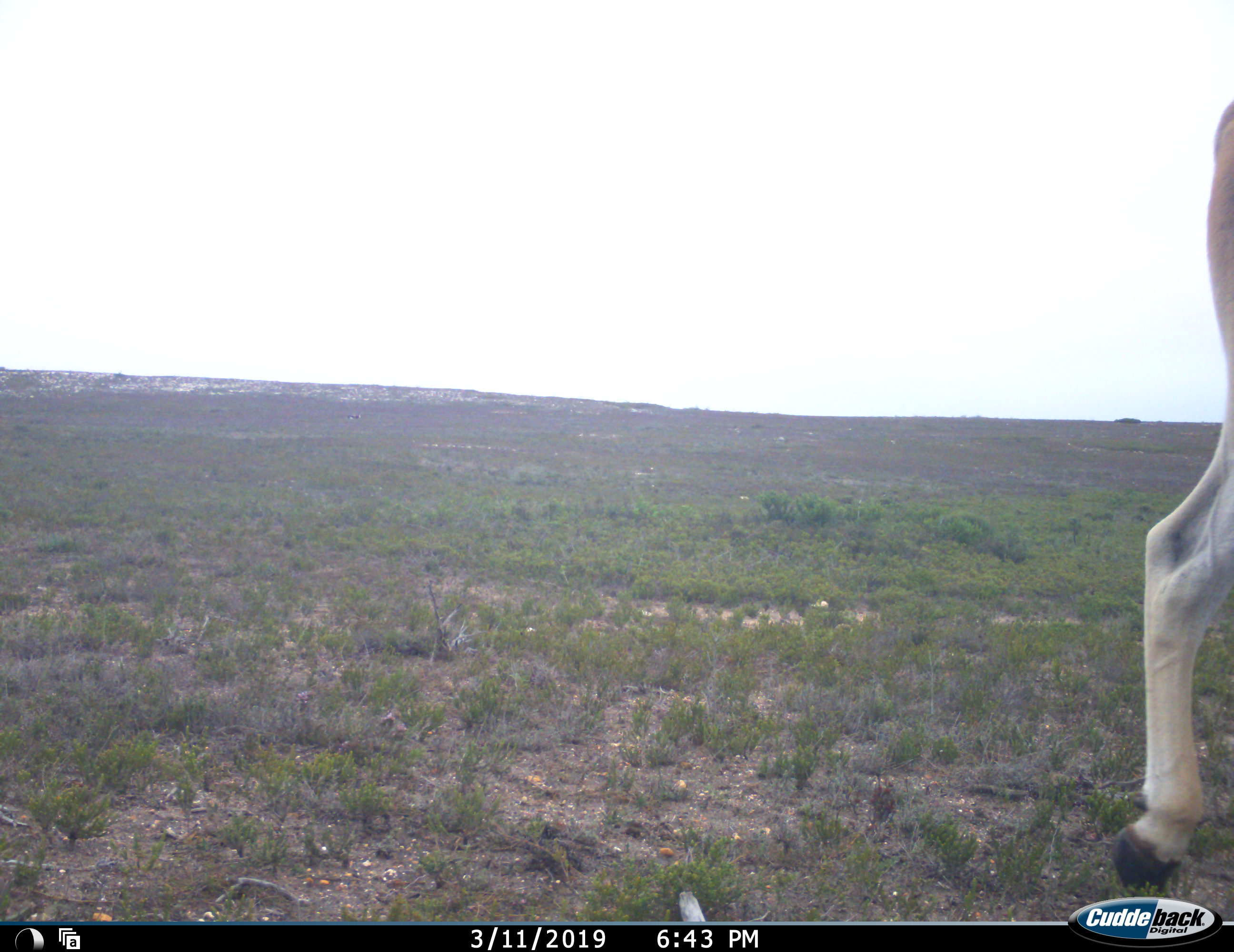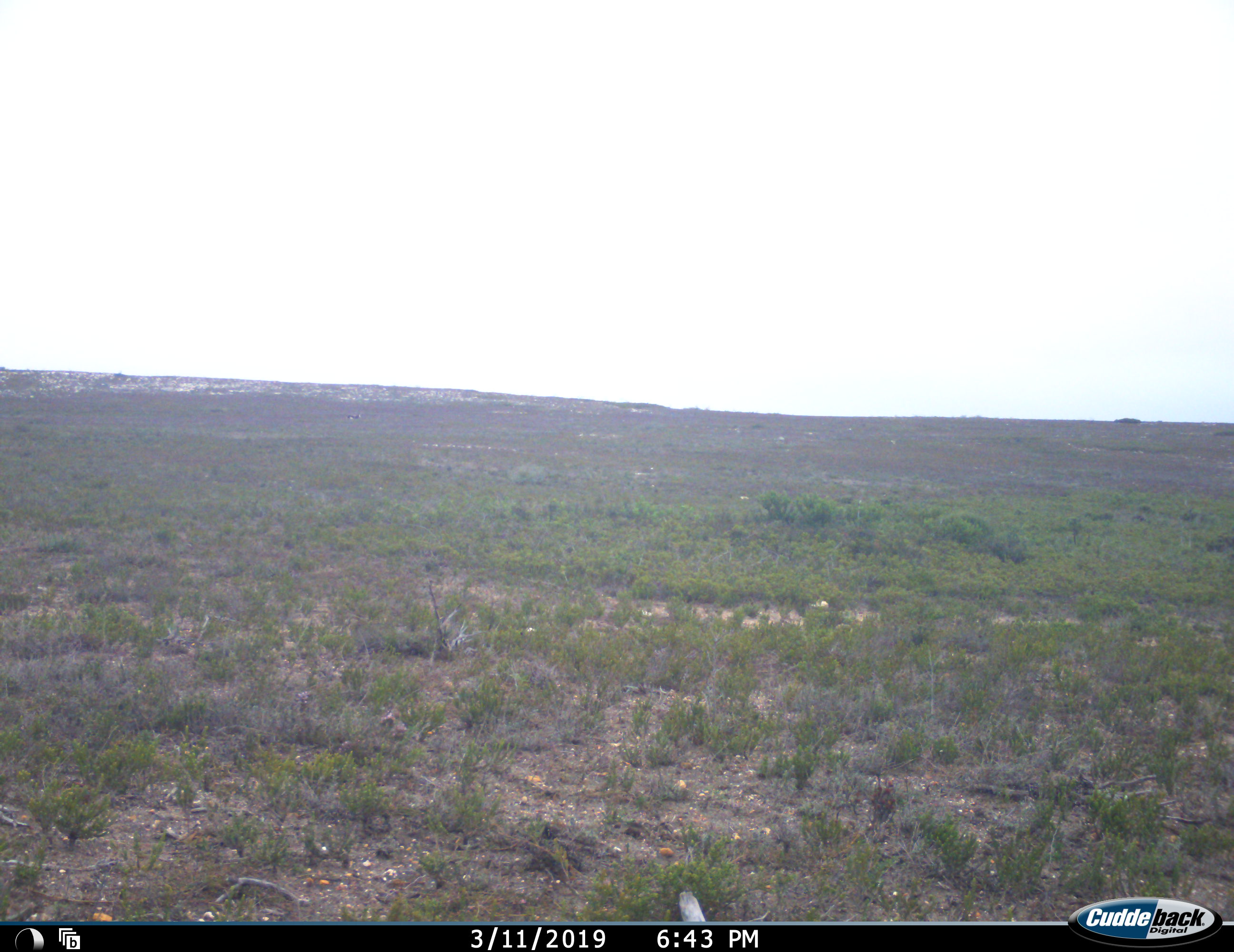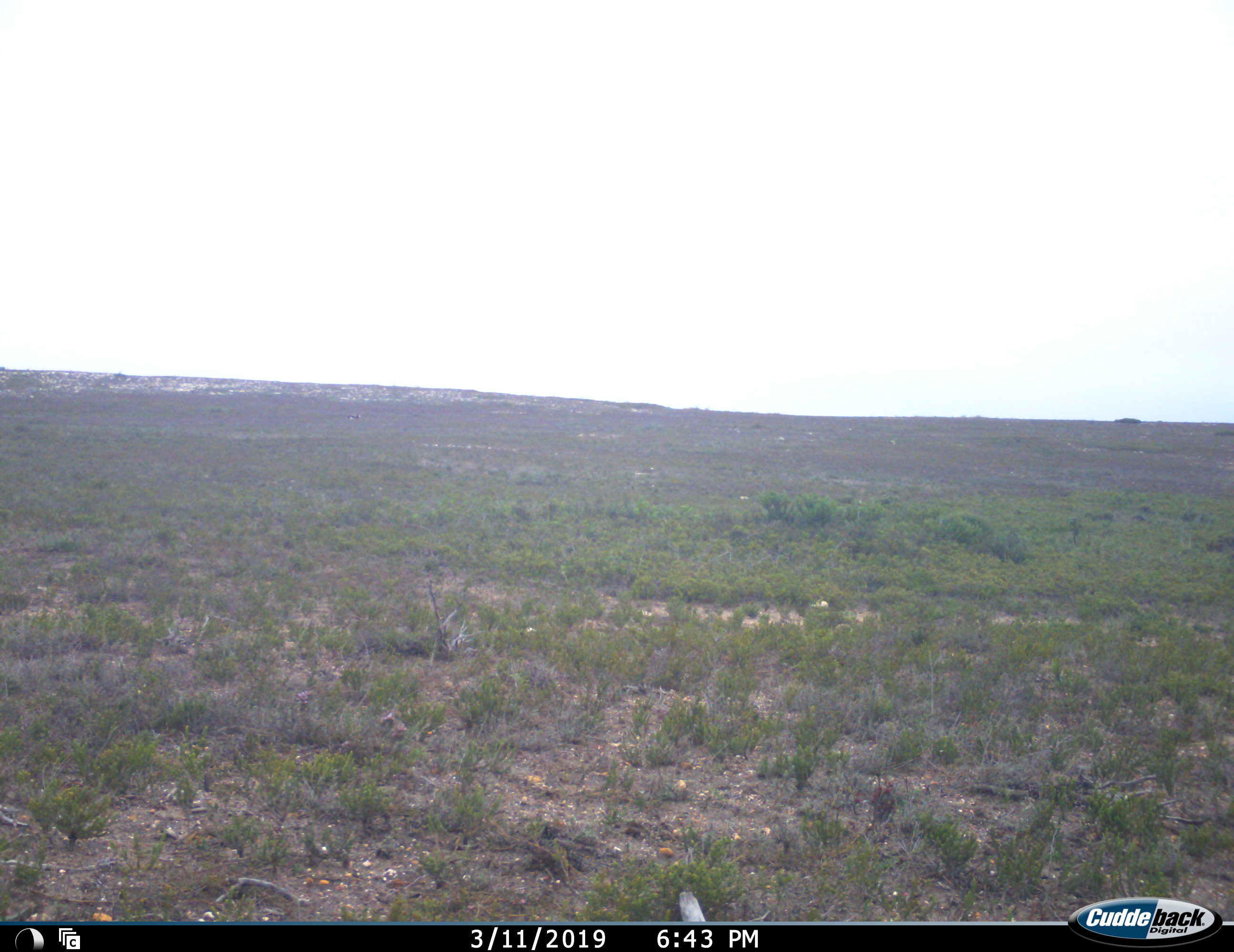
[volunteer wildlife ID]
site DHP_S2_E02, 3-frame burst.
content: unidentified animal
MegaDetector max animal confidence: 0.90